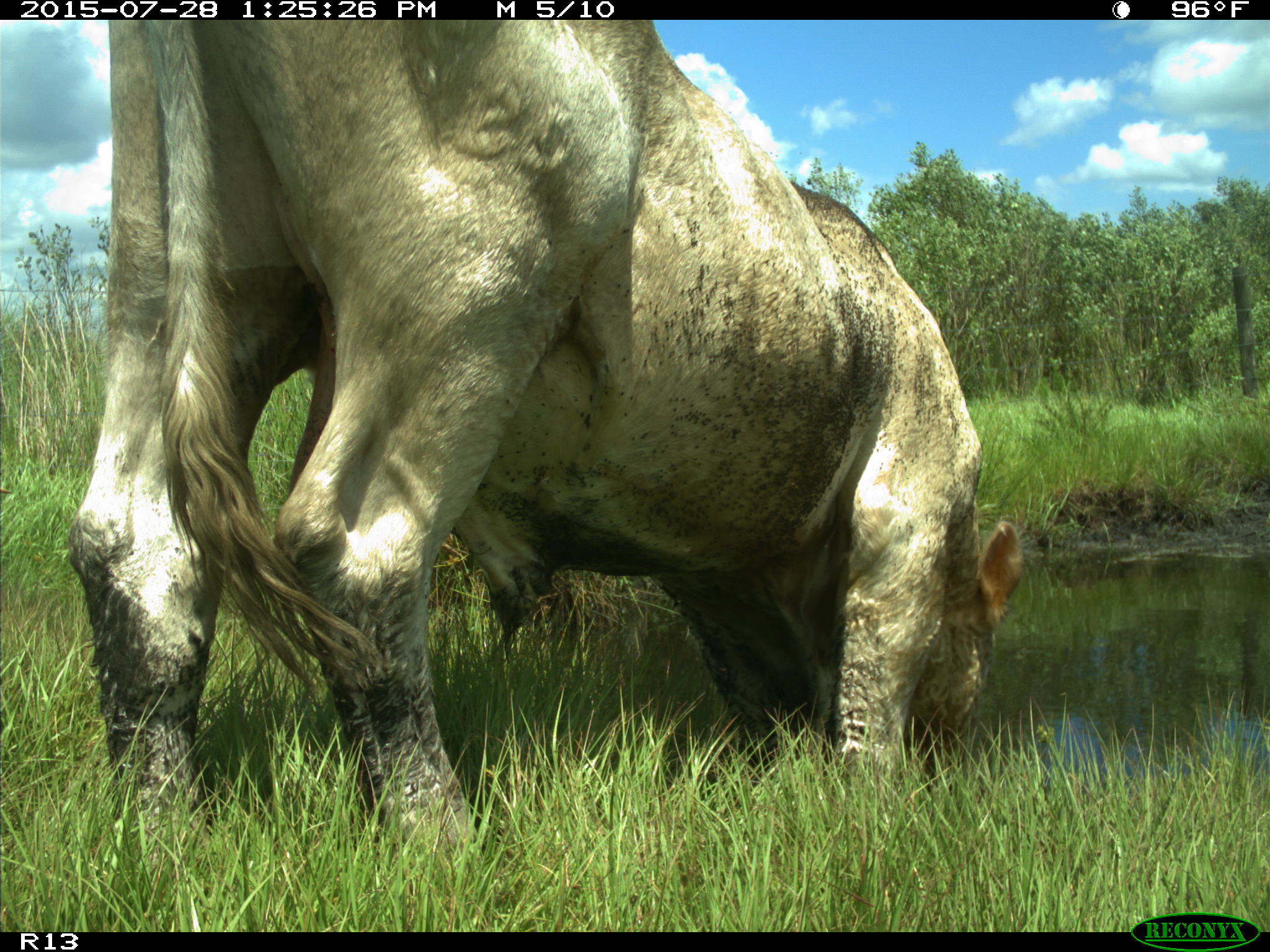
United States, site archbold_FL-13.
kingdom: Animalia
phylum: Chordata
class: Mammalia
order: Artiodactyla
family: Bovidae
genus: Bos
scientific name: Bos taurus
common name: domestic cow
Bos taurus (domestic cow).